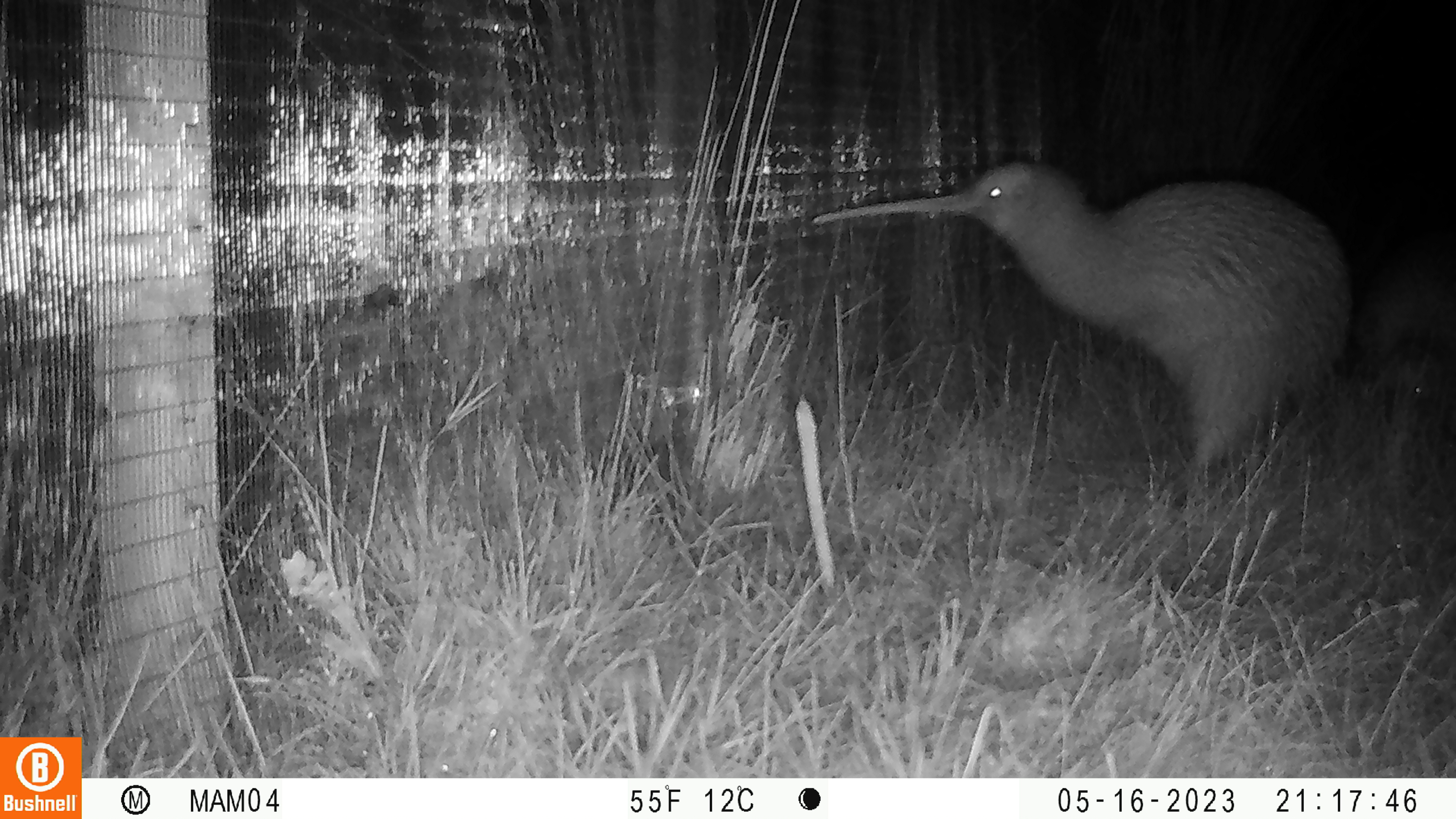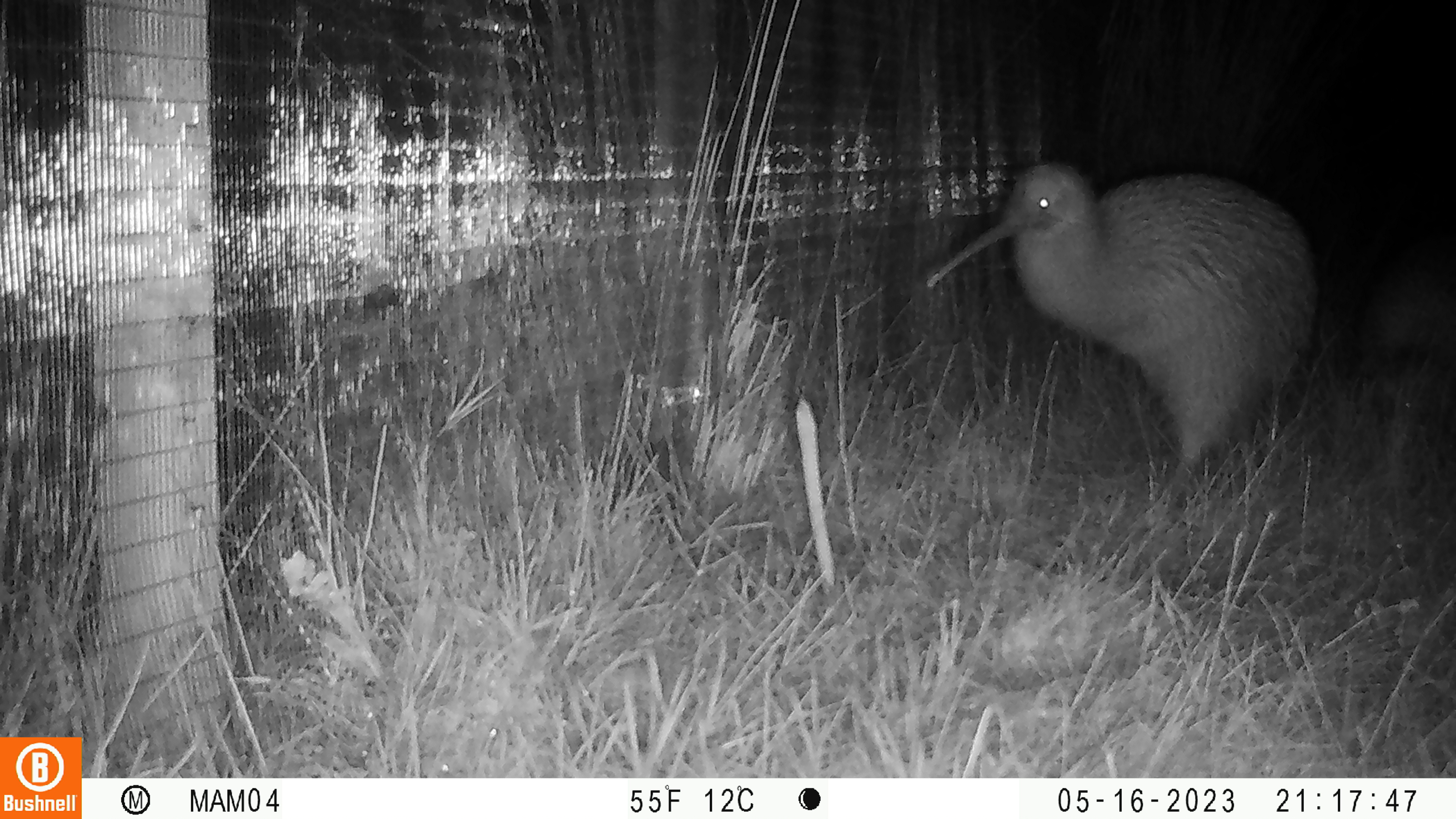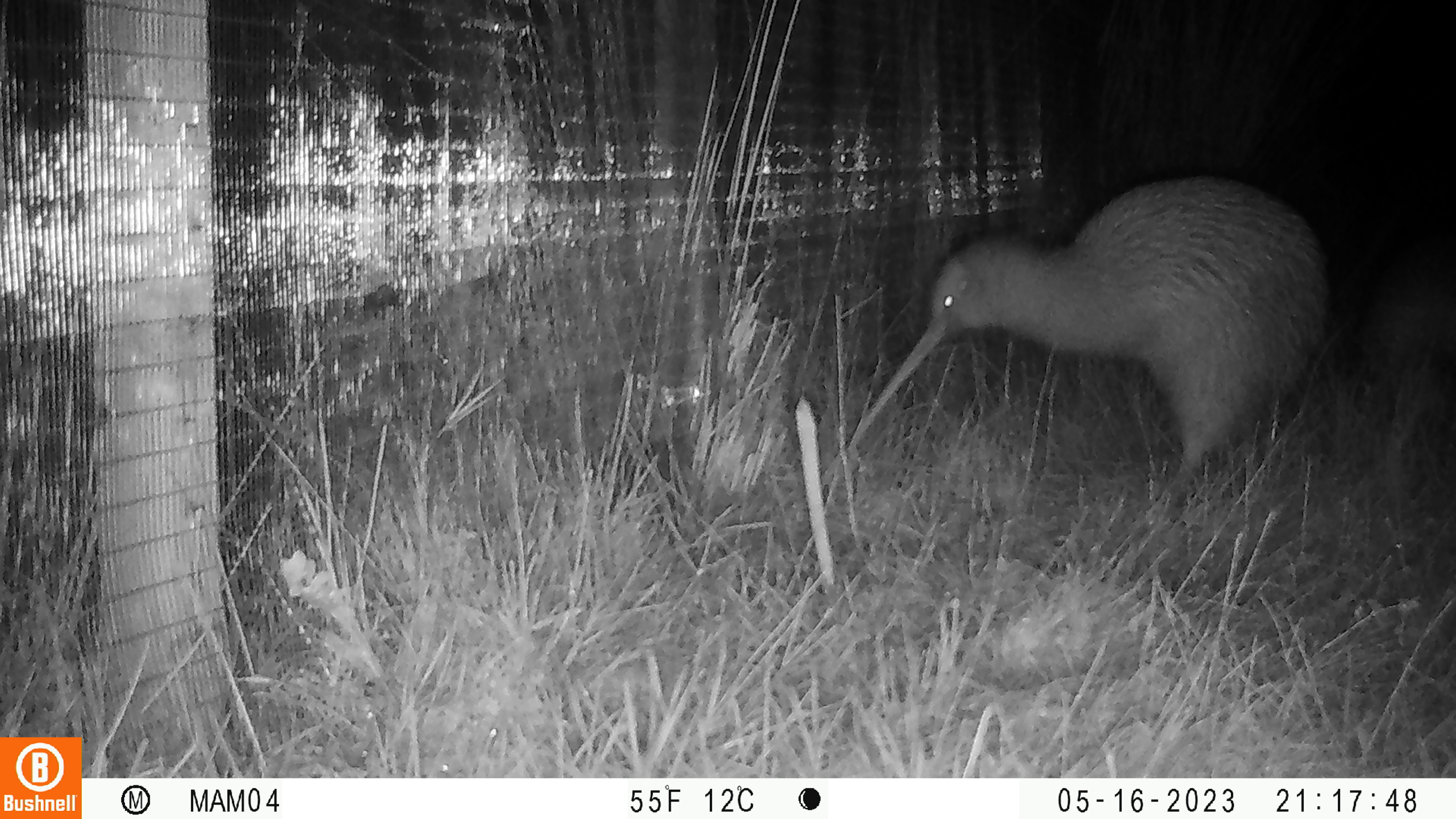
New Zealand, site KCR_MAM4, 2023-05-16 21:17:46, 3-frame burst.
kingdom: Animalia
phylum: Chordata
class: Aves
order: Apterygiformes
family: Apterygidae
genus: Apteryx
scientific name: Apteryx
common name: kiwi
Kiwi (Apteryx).